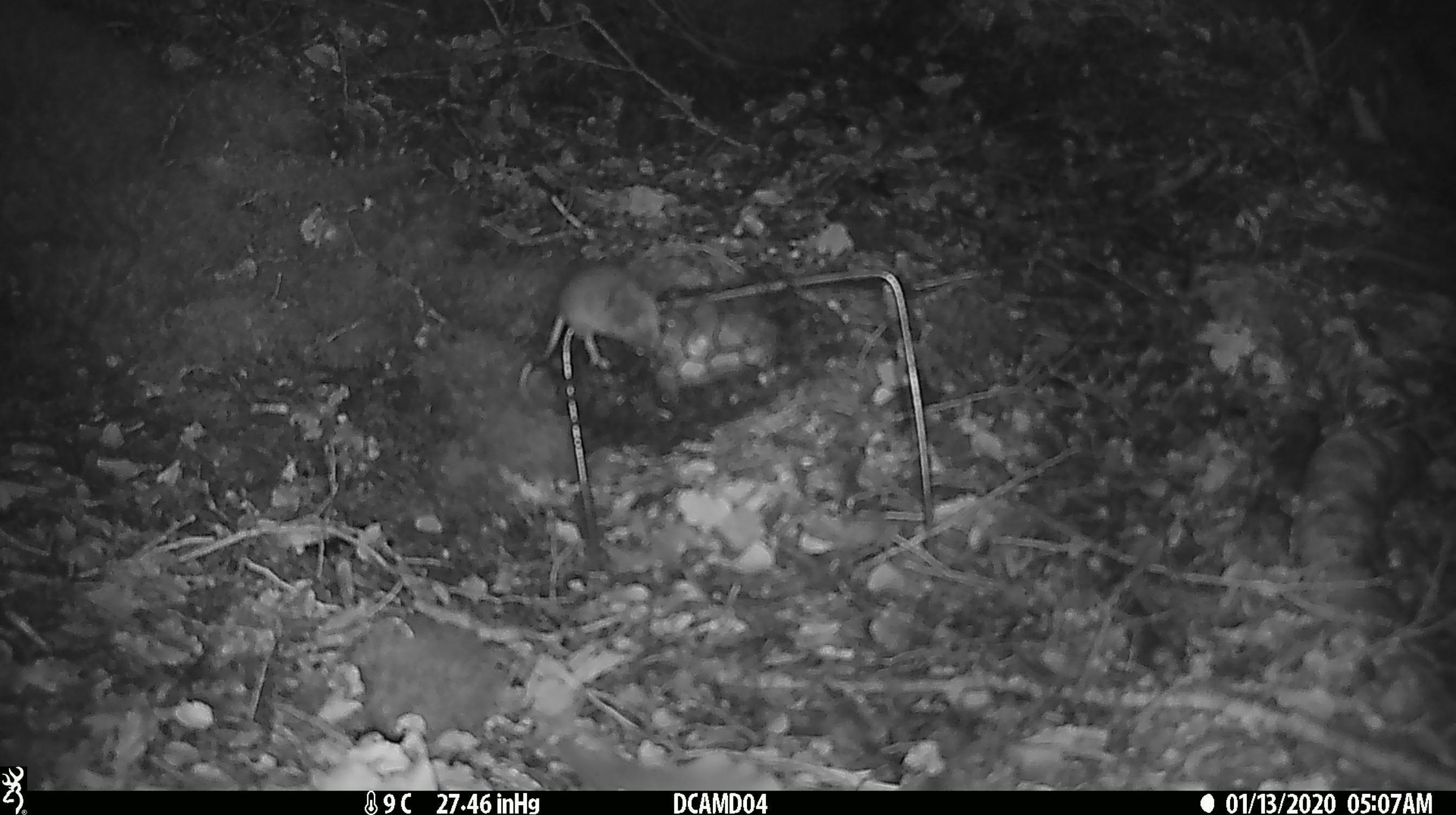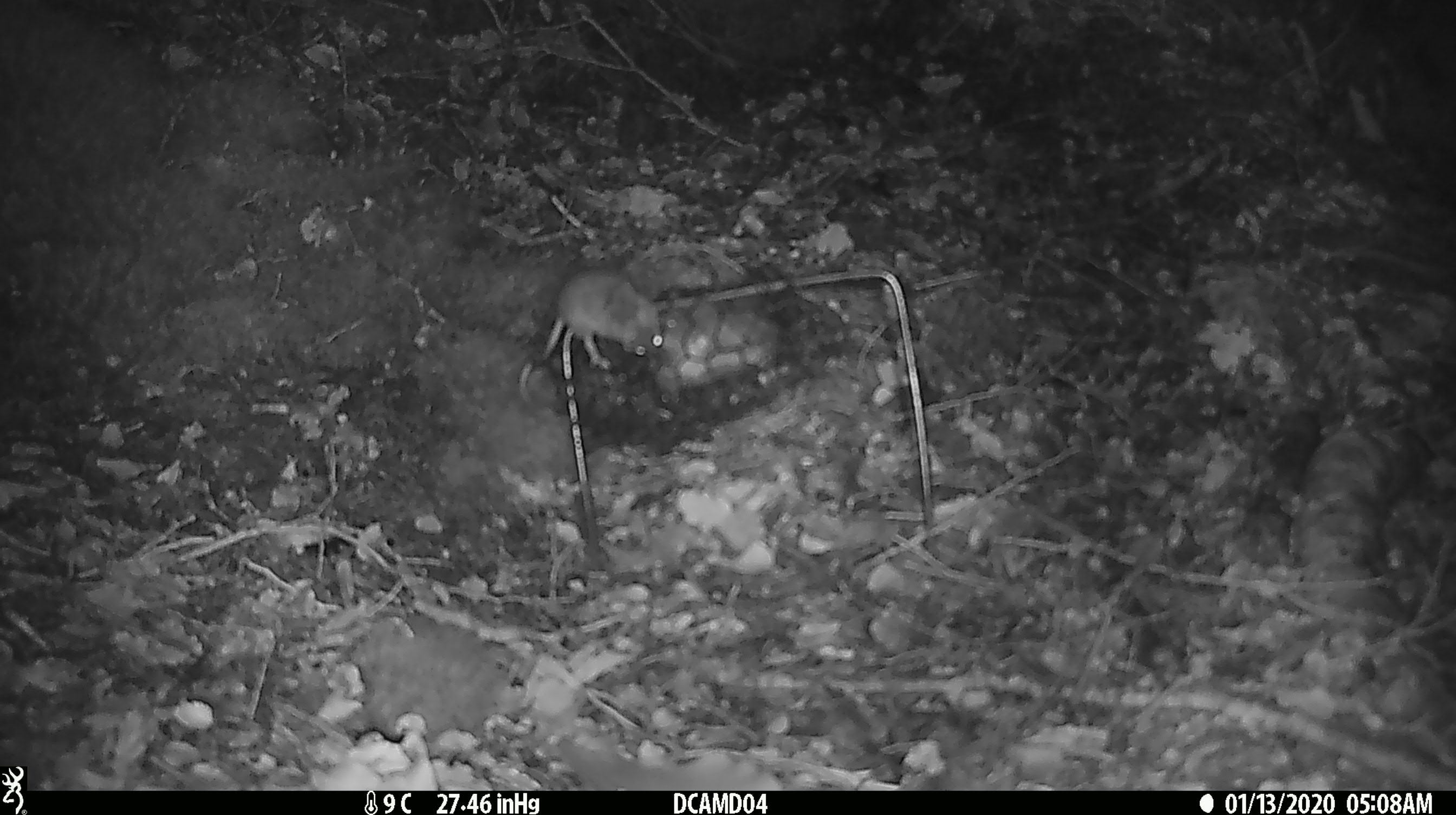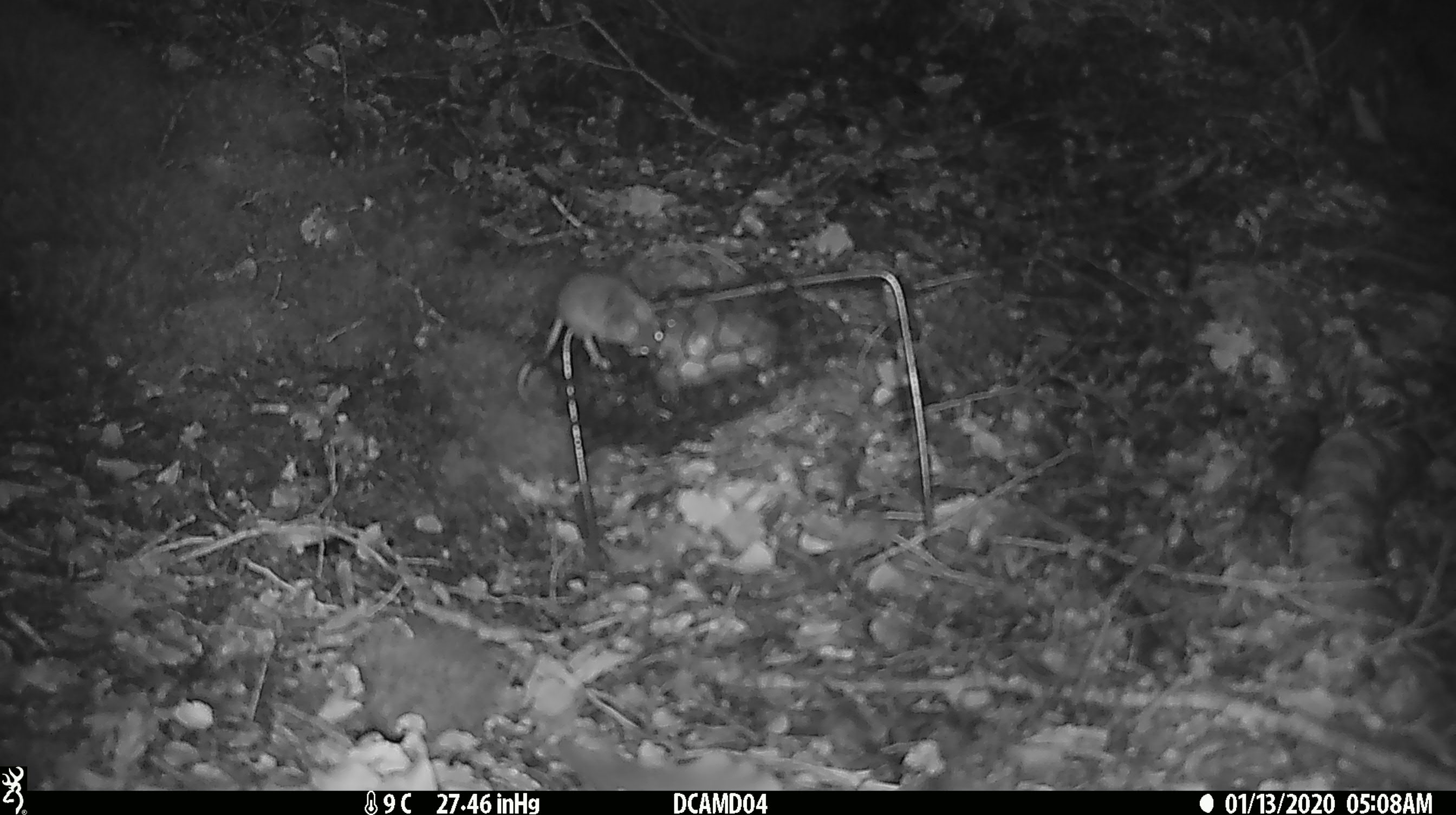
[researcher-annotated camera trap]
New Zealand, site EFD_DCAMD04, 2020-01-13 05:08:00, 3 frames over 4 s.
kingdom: Animalia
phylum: Chordata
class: Mammalia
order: Rodentia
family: Muridae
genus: Mus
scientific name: Mus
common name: mouse